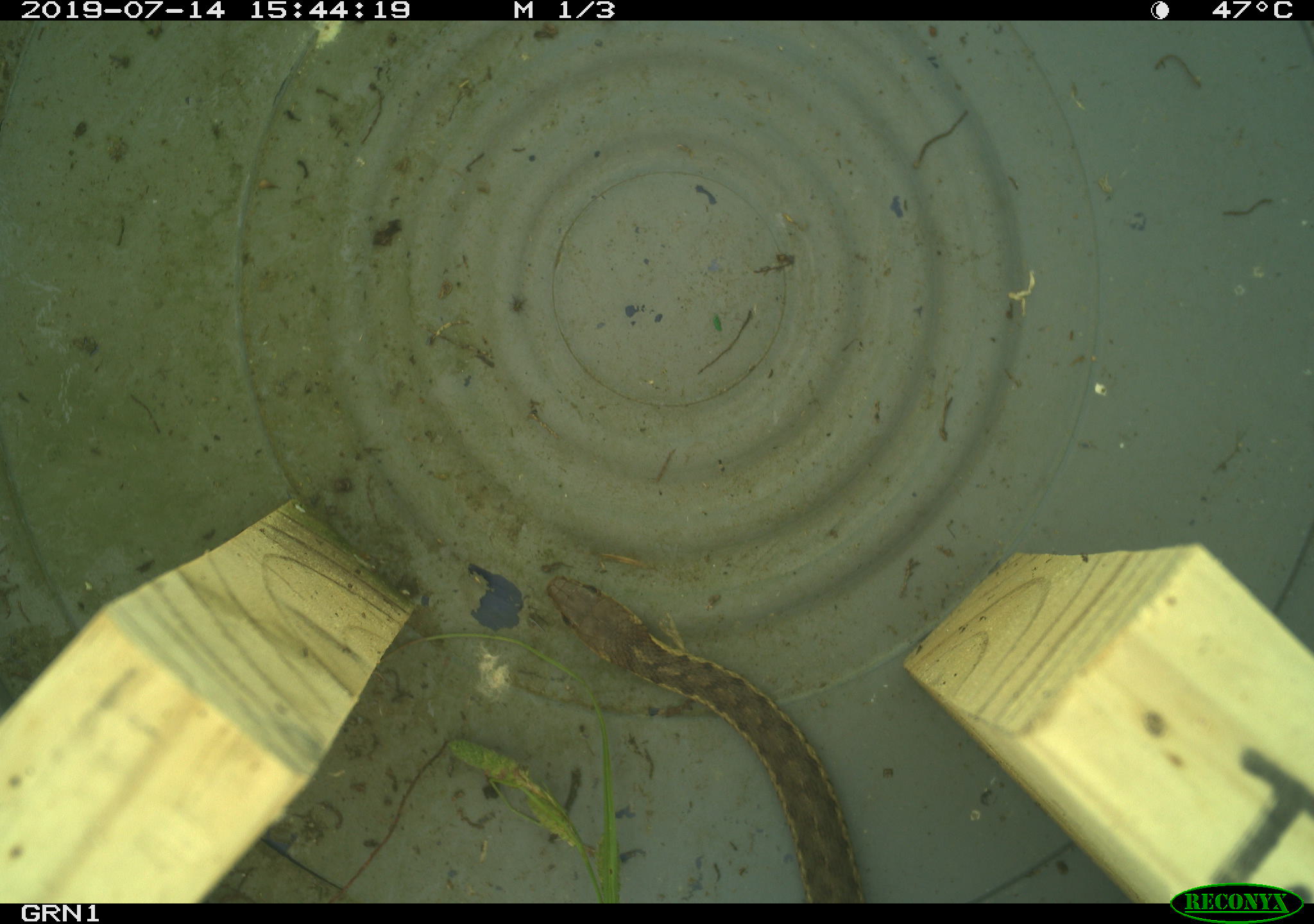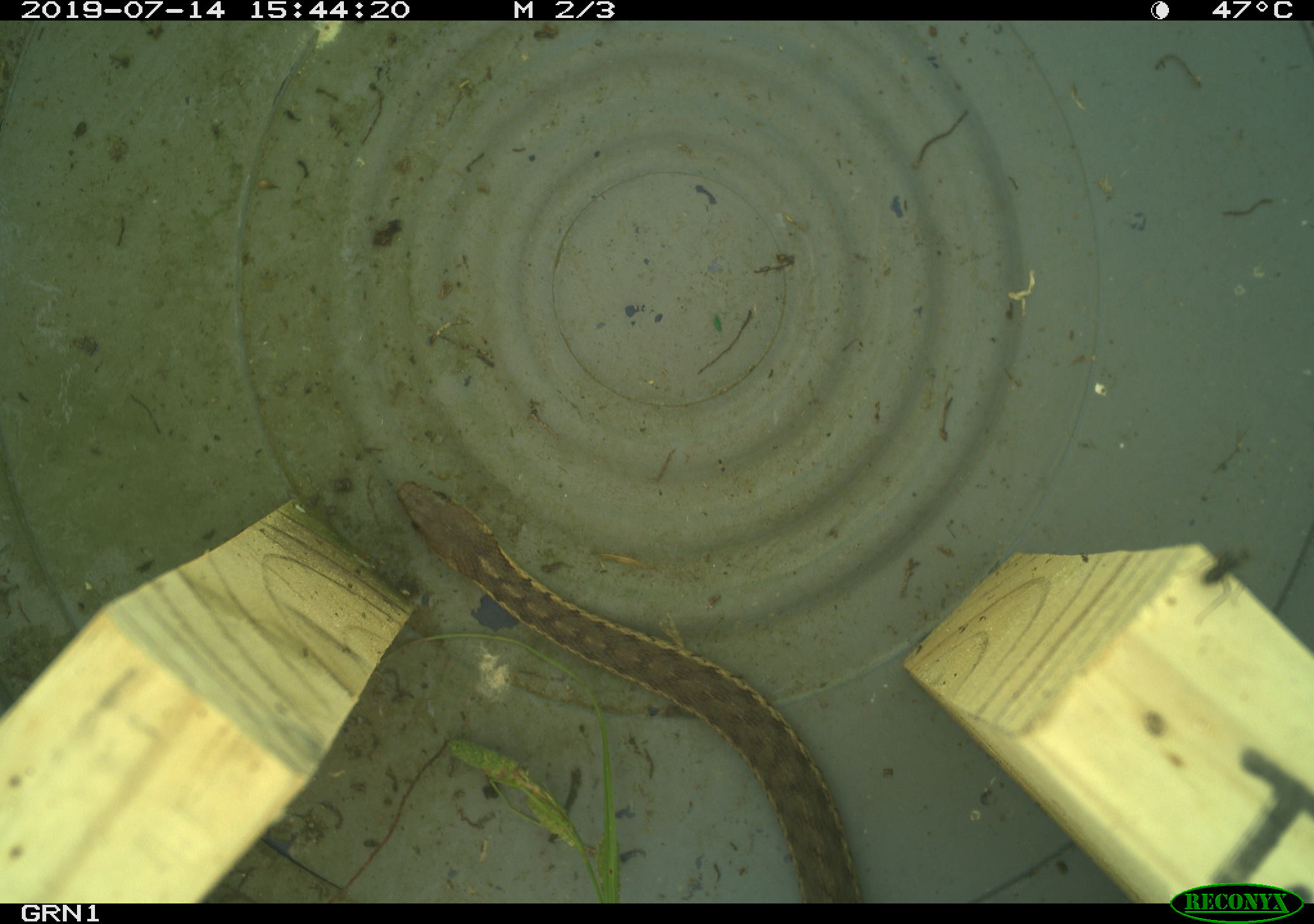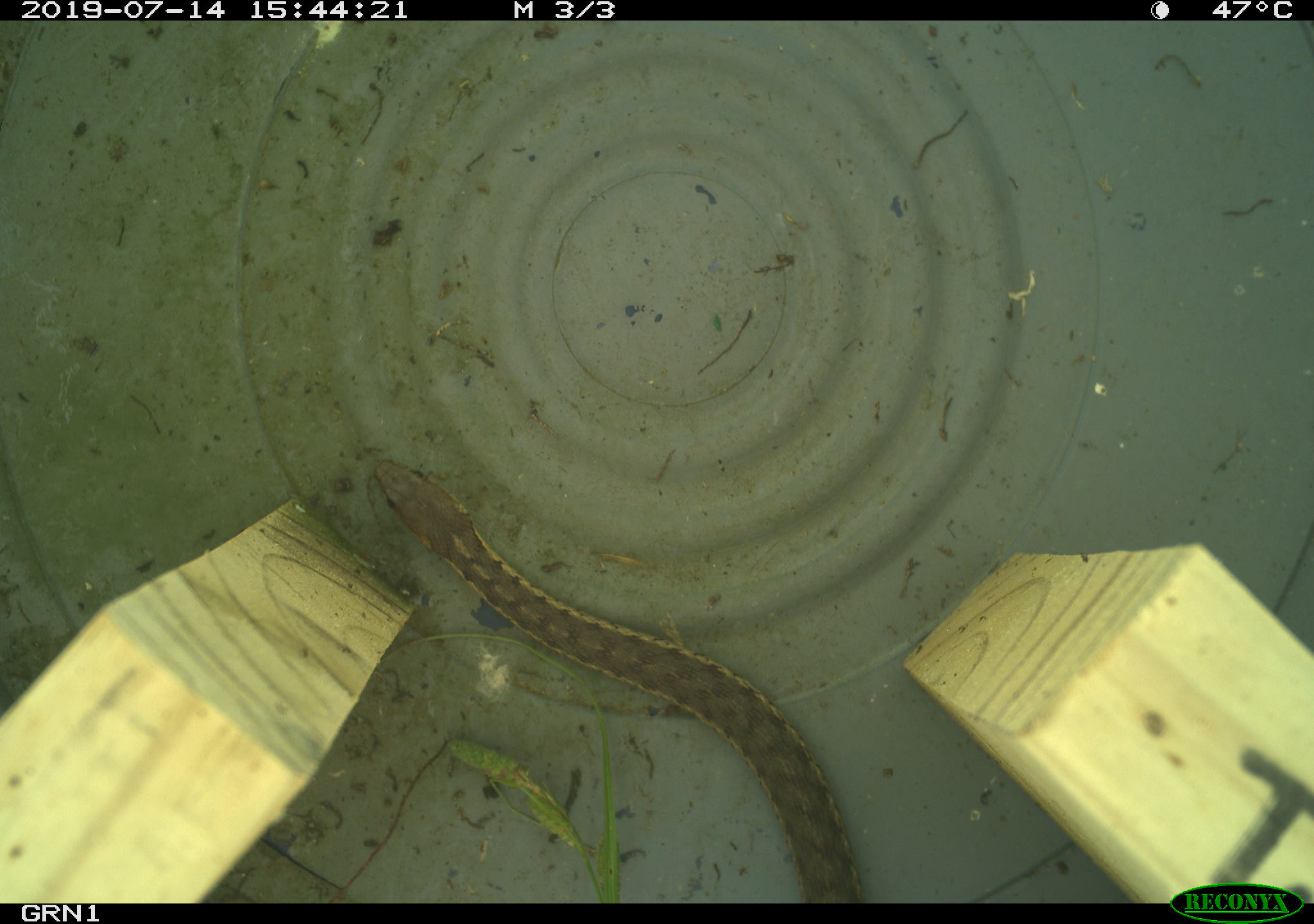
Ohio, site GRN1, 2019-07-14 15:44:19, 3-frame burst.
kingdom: Animalia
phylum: Chordata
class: Reptilia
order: Squamata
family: Colubridae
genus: Thamnophis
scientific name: Thamnophis sirtalis sirtalis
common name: eastern gartersnake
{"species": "eastern gartersnake (Thamnophis sirtalis sirtalis)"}